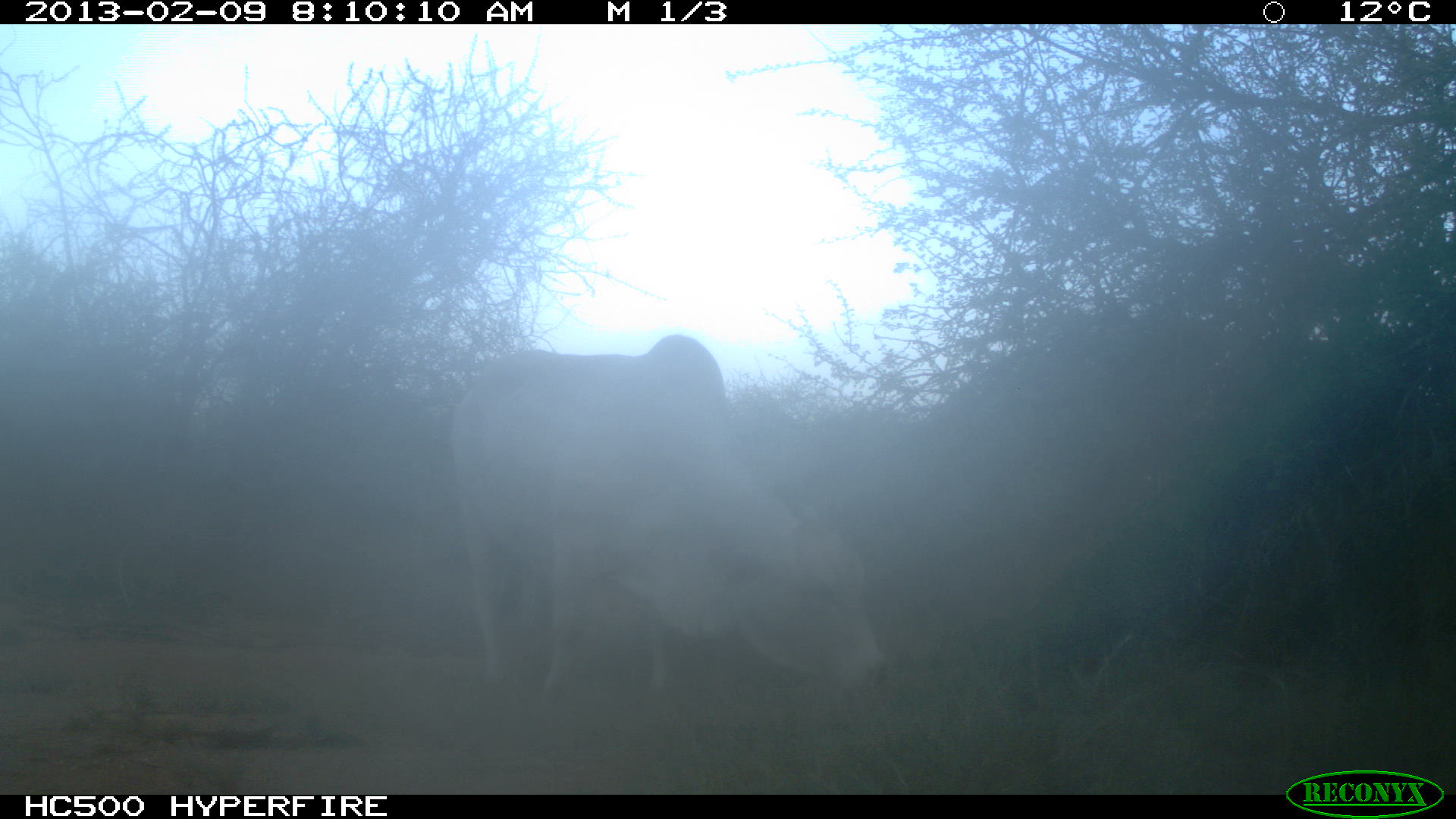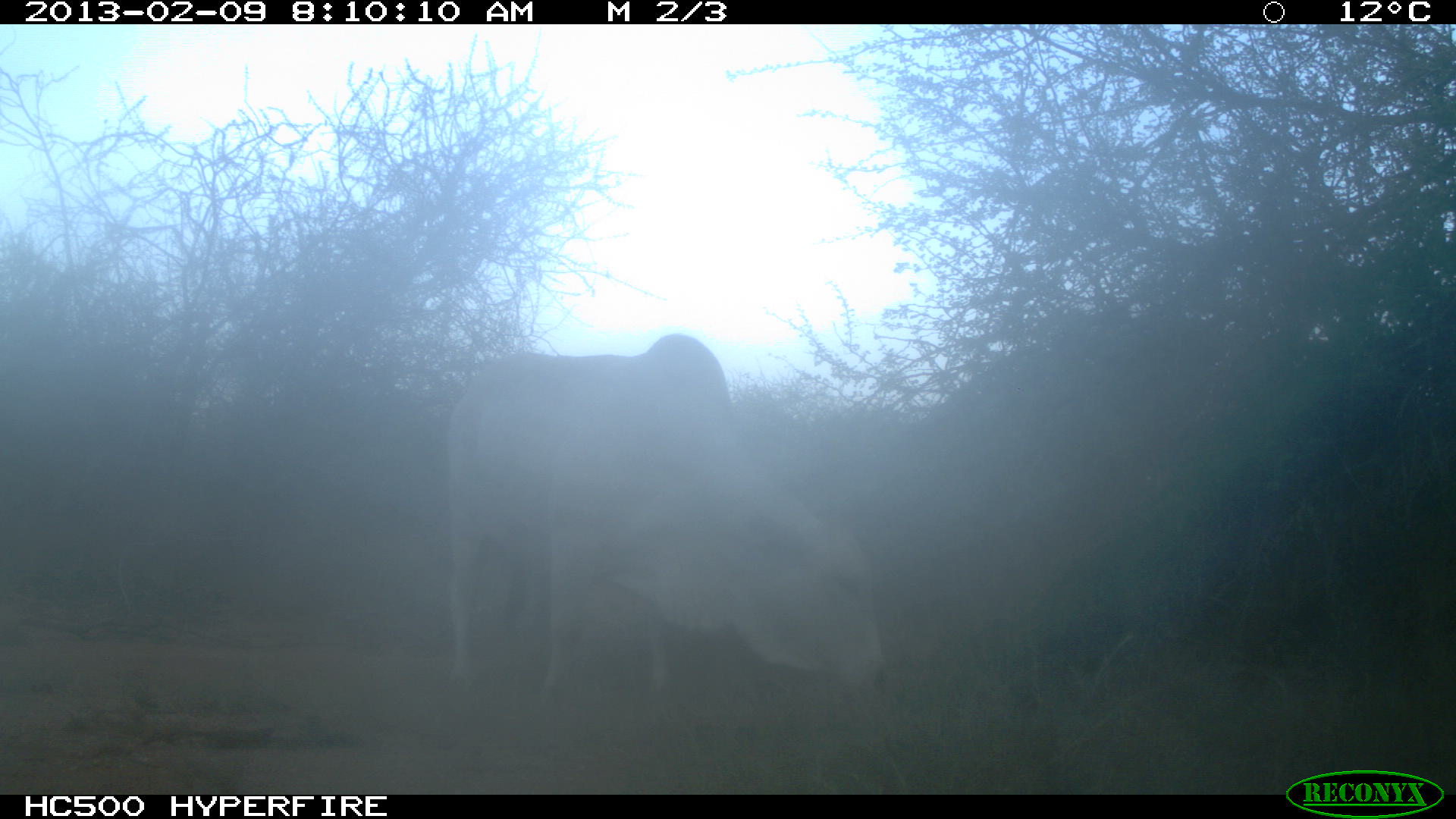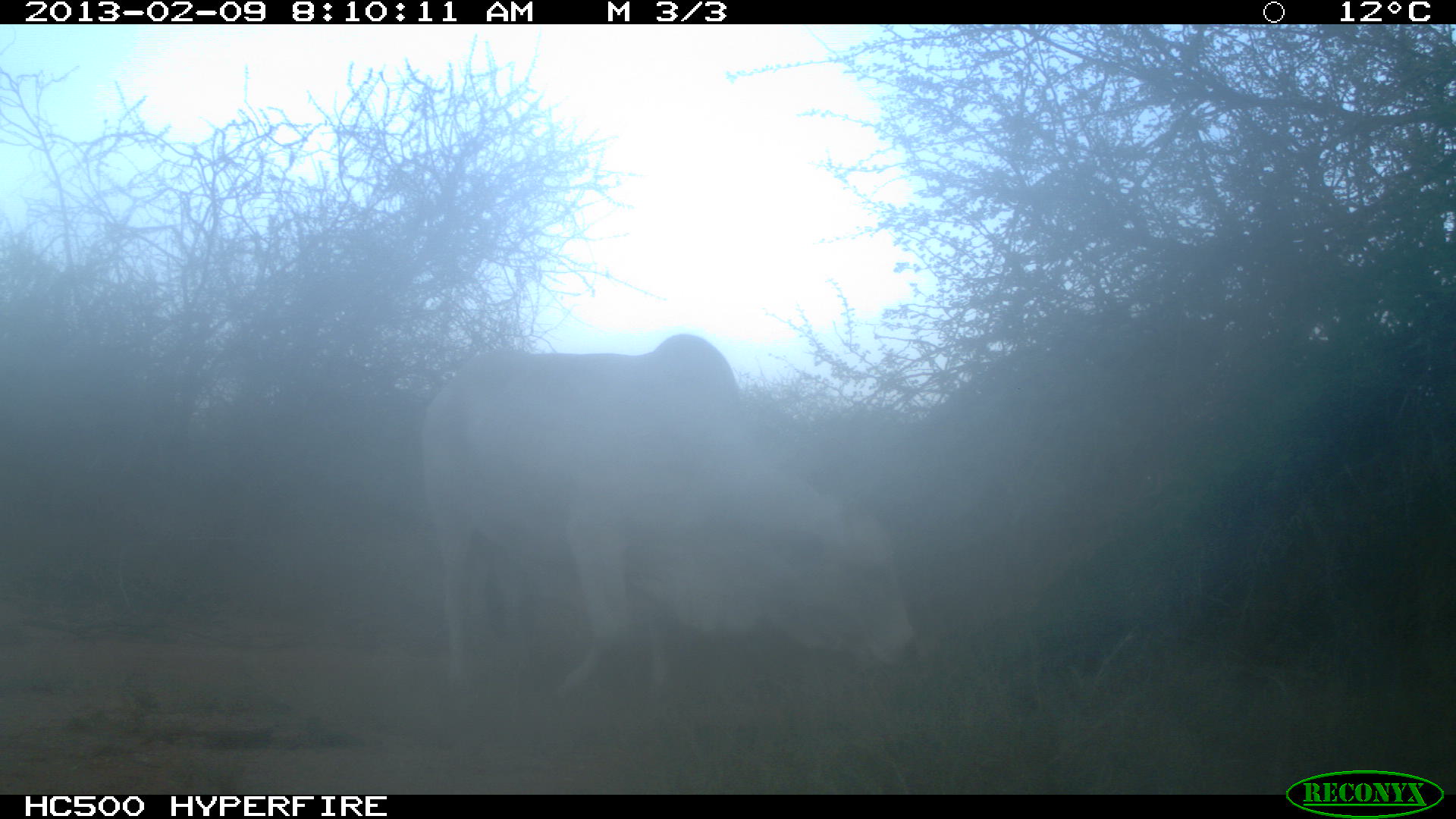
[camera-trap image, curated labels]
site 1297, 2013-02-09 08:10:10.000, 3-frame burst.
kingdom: Animalia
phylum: Chordata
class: Mammalia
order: Artiodactyla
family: Bovidae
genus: Bos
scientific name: Bos taurus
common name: domestic cattle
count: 1